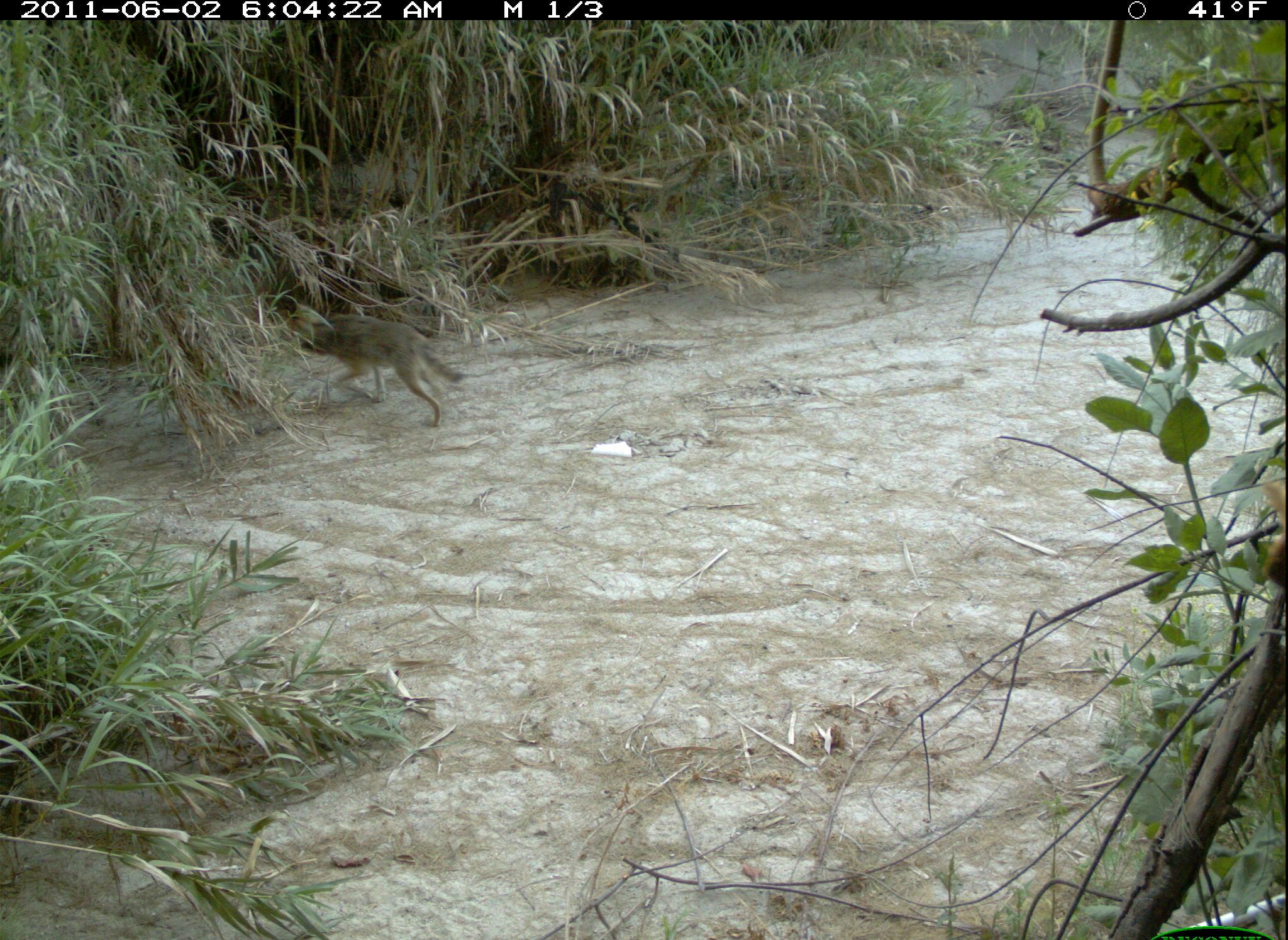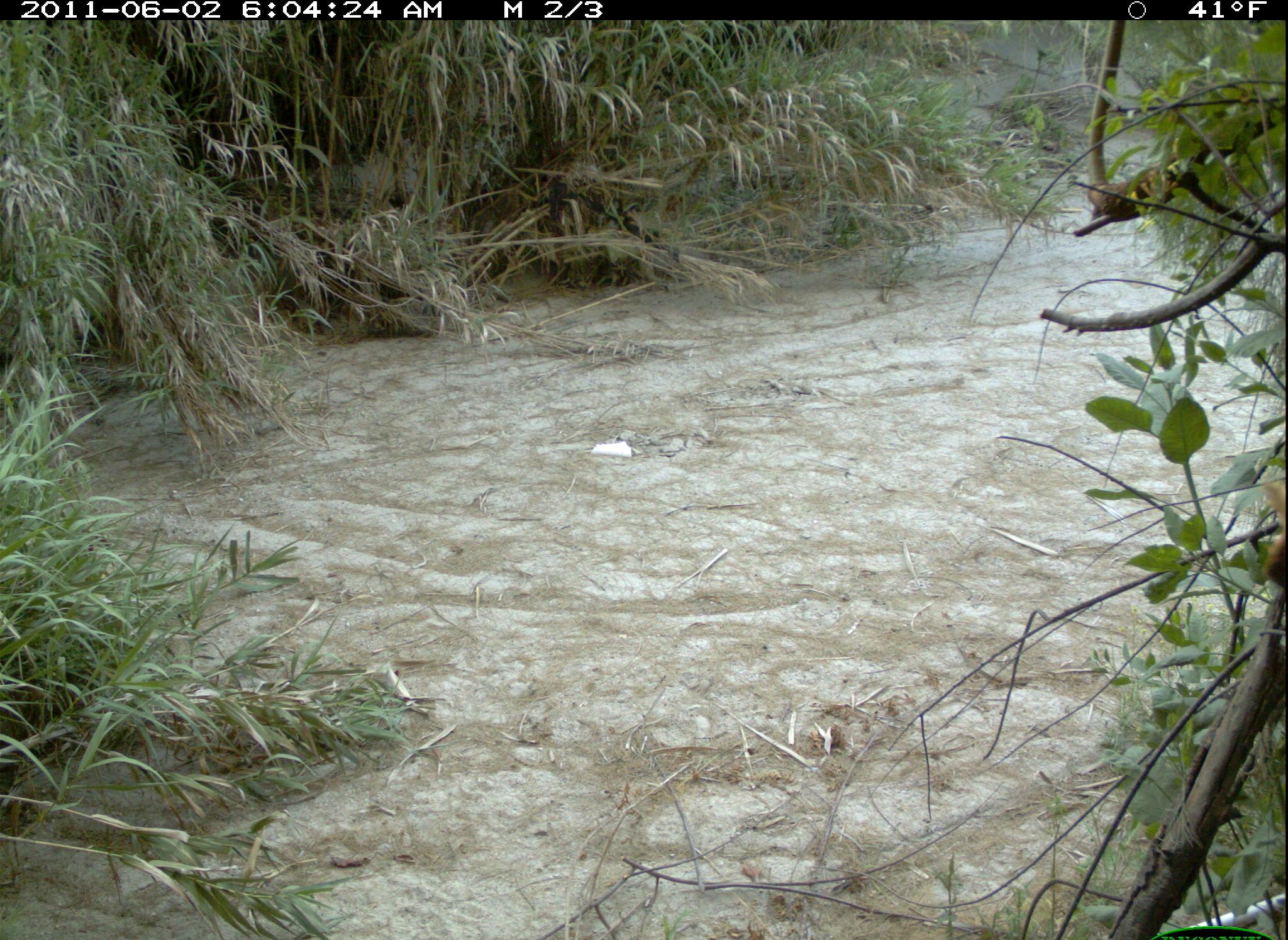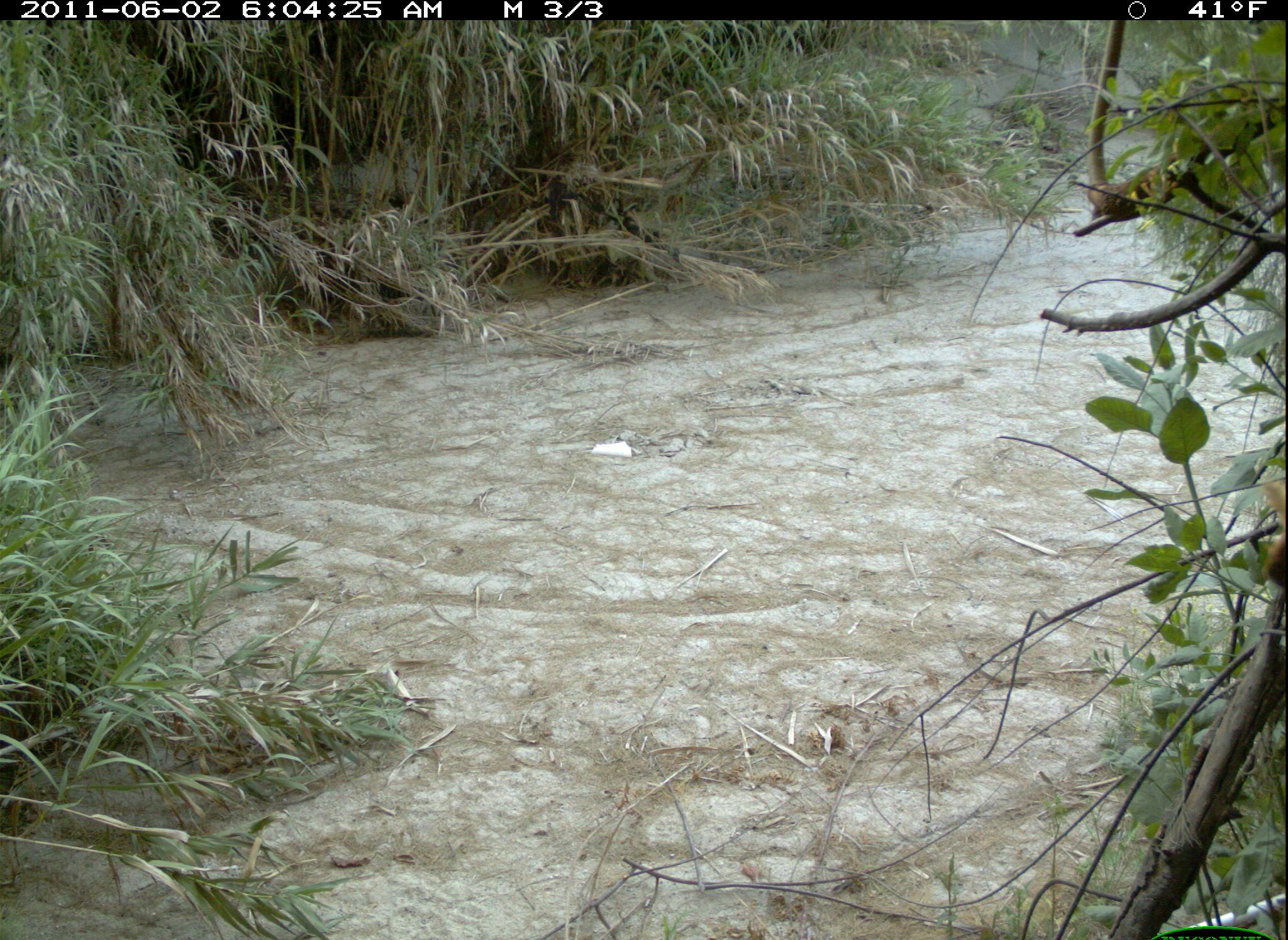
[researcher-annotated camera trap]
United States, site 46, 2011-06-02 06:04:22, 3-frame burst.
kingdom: Animalia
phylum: Chordata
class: Mammalia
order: Carnivora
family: Canidae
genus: Canis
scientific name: Canis latrans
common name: coyote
Coyote (Canis latrans).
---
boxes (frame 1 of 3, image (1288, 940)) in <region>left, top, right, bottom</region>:
coyote: <region>282, 298, 470, 433</region>